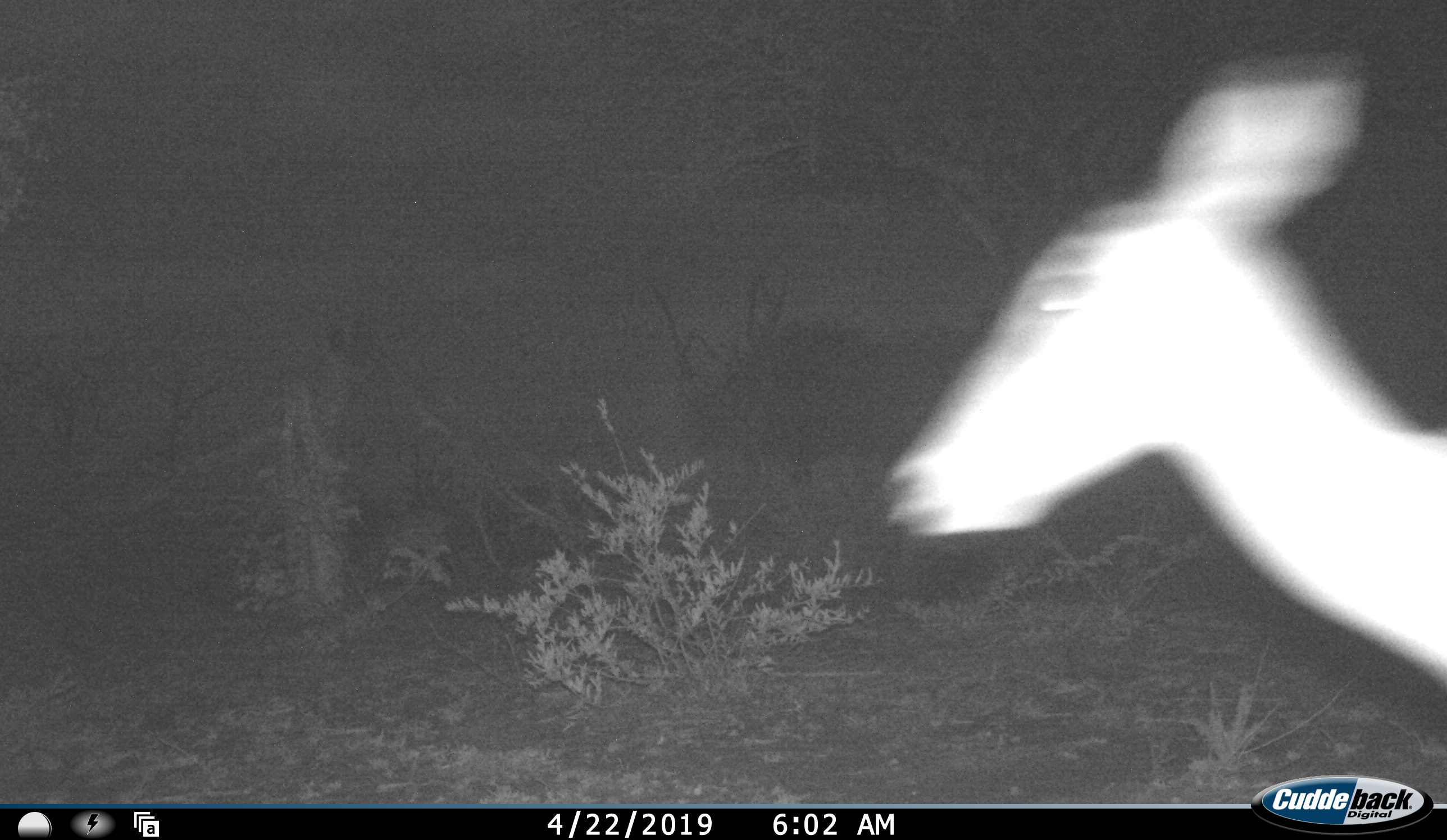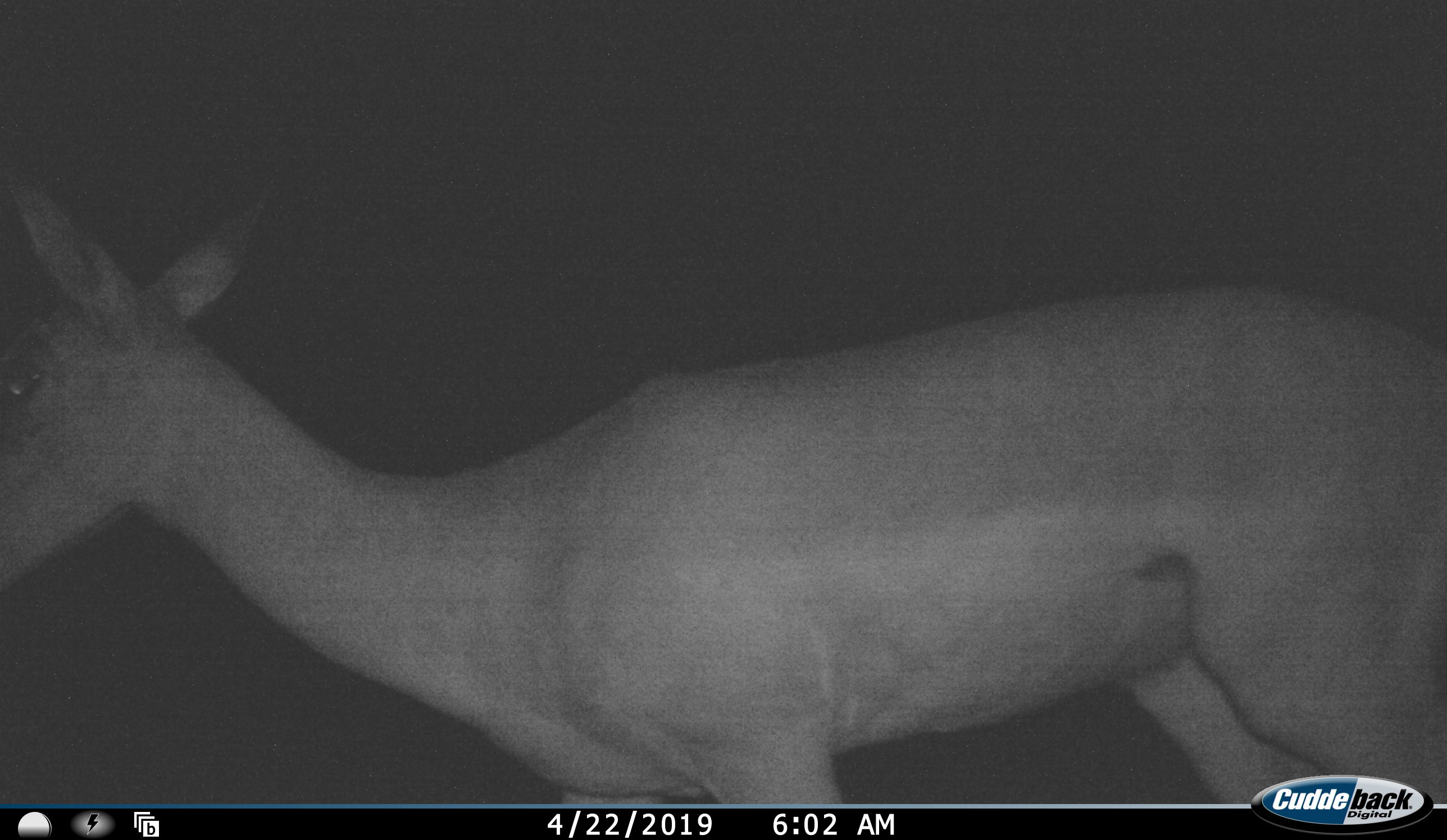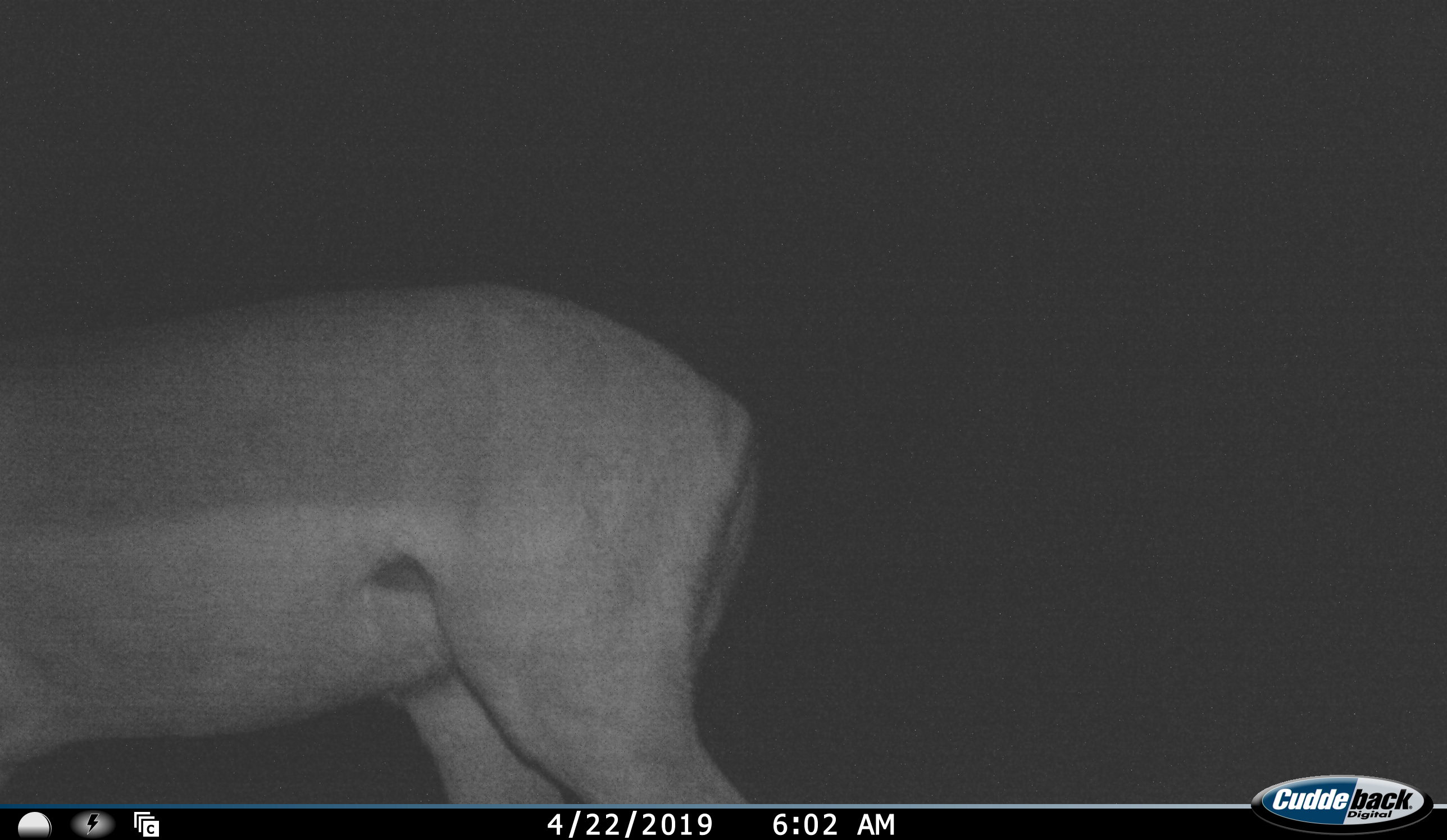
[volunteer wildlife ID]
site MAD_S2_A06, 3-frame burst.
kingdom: Animalia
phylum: Chordata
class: Mammalia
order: Artiodactyla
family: Bovidae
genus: Aepyceros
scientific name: Aepyceros melampus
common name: impala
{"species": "impala (Aepyceros melampus)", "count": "1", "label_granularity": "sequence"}